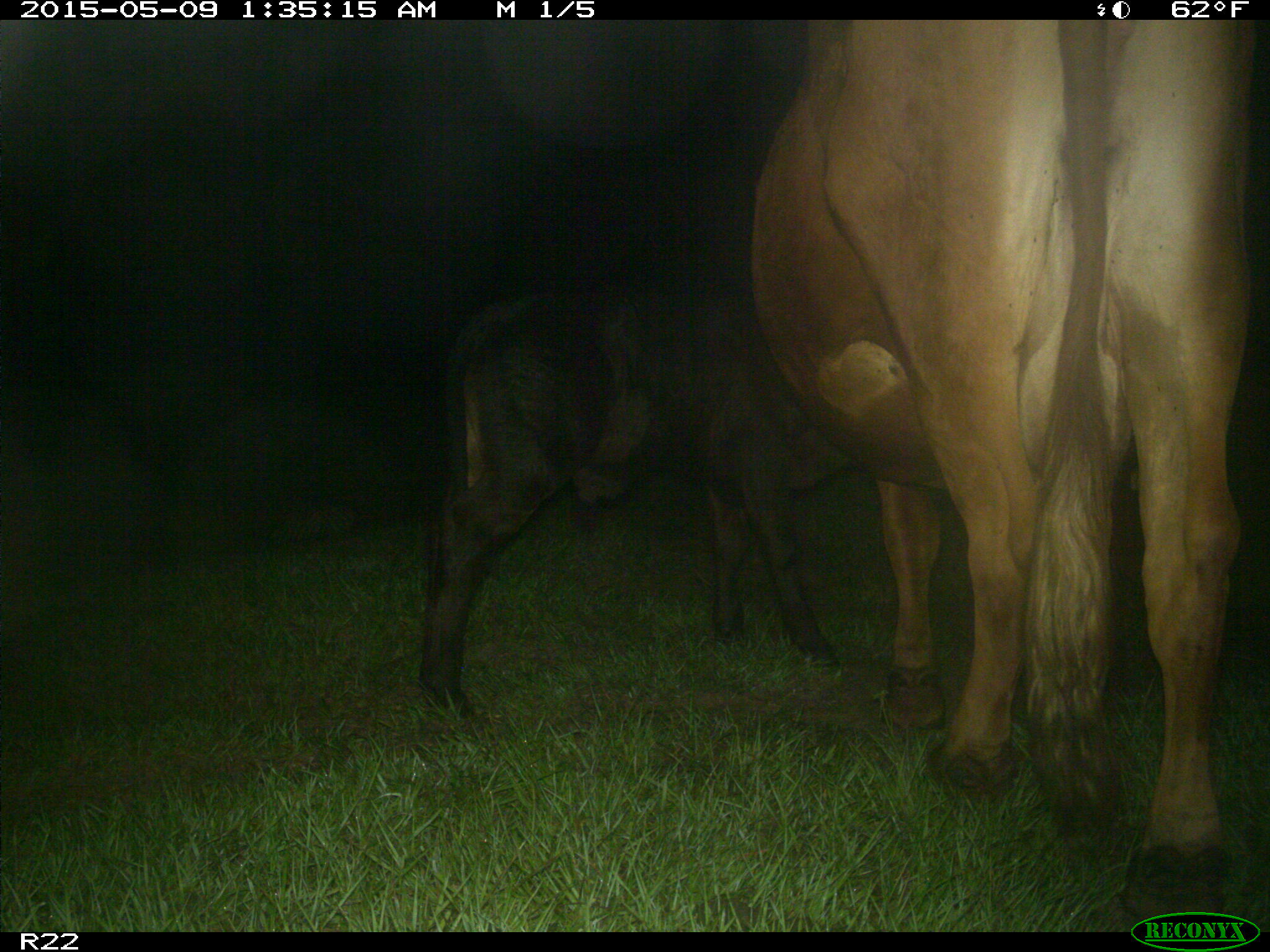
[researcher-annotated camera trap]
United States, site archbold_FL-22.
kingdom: Animalia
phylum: Chordata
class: Mammalia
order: Artiodactyla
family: Bovidae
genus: Bos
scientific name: Bos taurus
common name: domestic cow